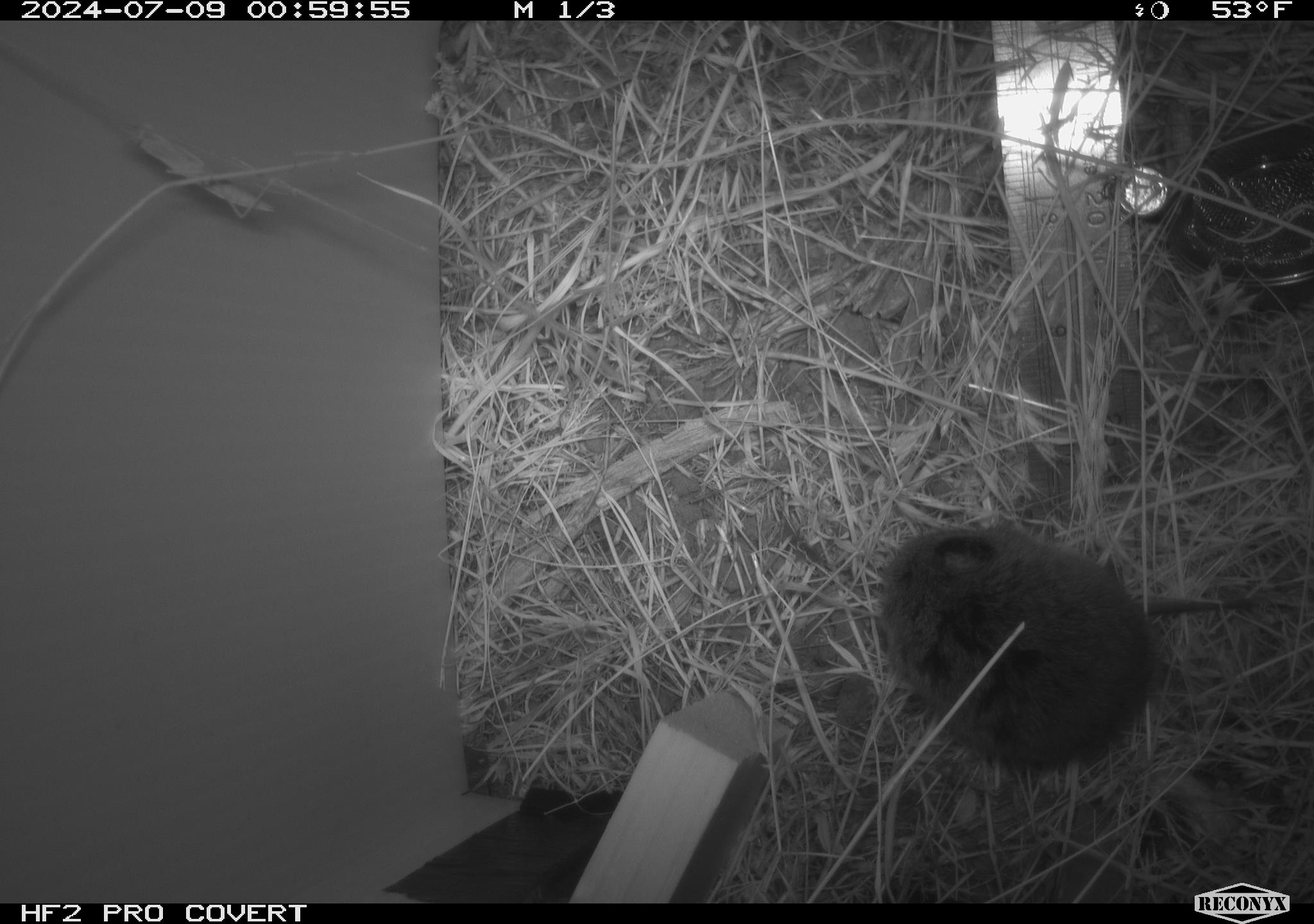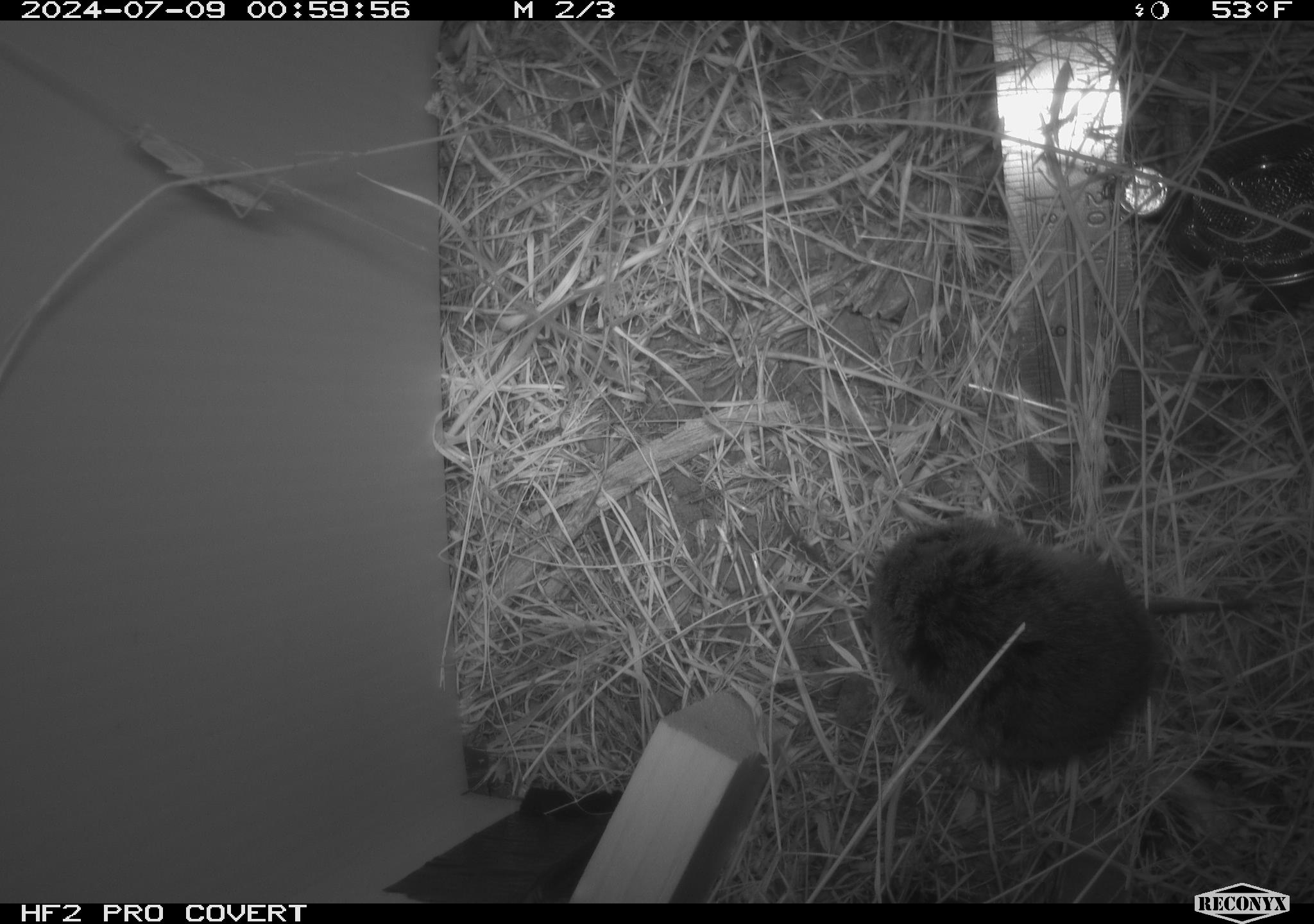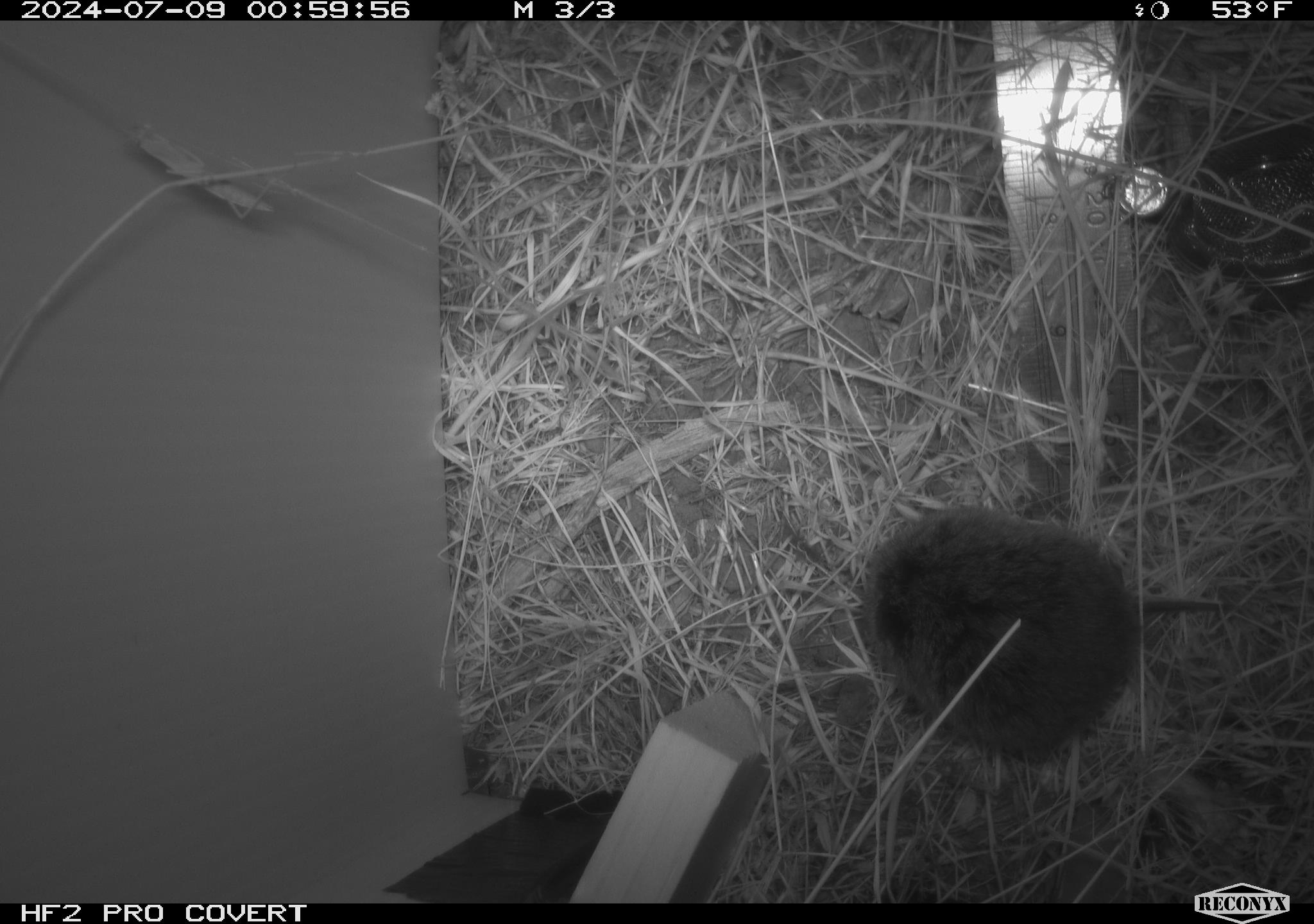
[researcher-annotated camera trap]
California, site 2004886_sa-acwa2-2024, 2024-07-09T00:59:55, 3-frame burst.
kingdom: Animalia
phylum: Chordata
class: Mammalia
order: Rodentia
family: Cricetidae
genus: Microtus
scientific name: Microtus californicus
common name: california vole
California vole (Microtus californicus).